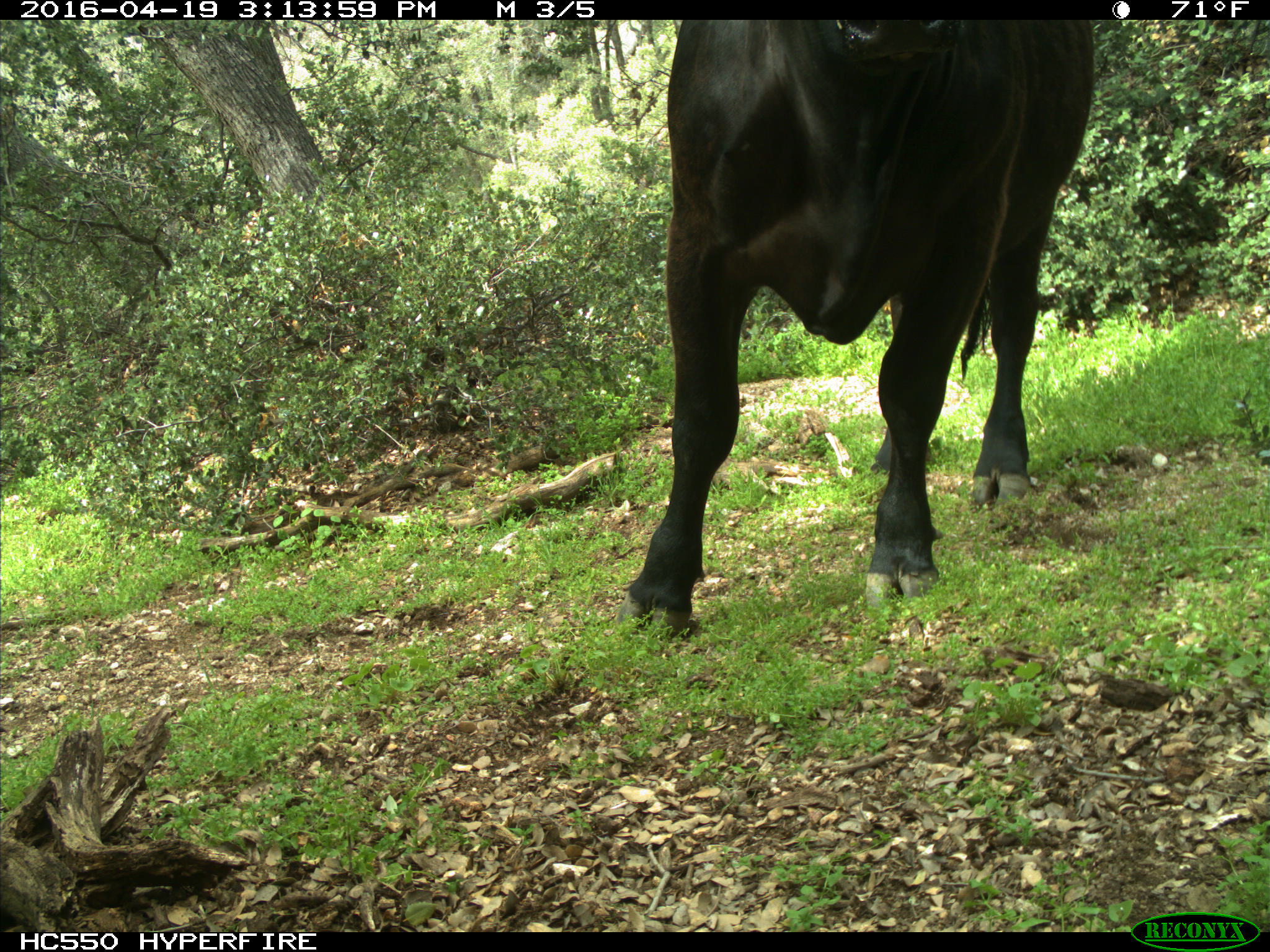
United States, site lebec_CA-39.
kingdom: Animalia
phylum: Chordata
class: Mammalia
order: Artiodactyla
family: Bovidae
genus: Bos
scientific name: Bos taurus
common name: domestic cow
Bos taurus (domestic cow).